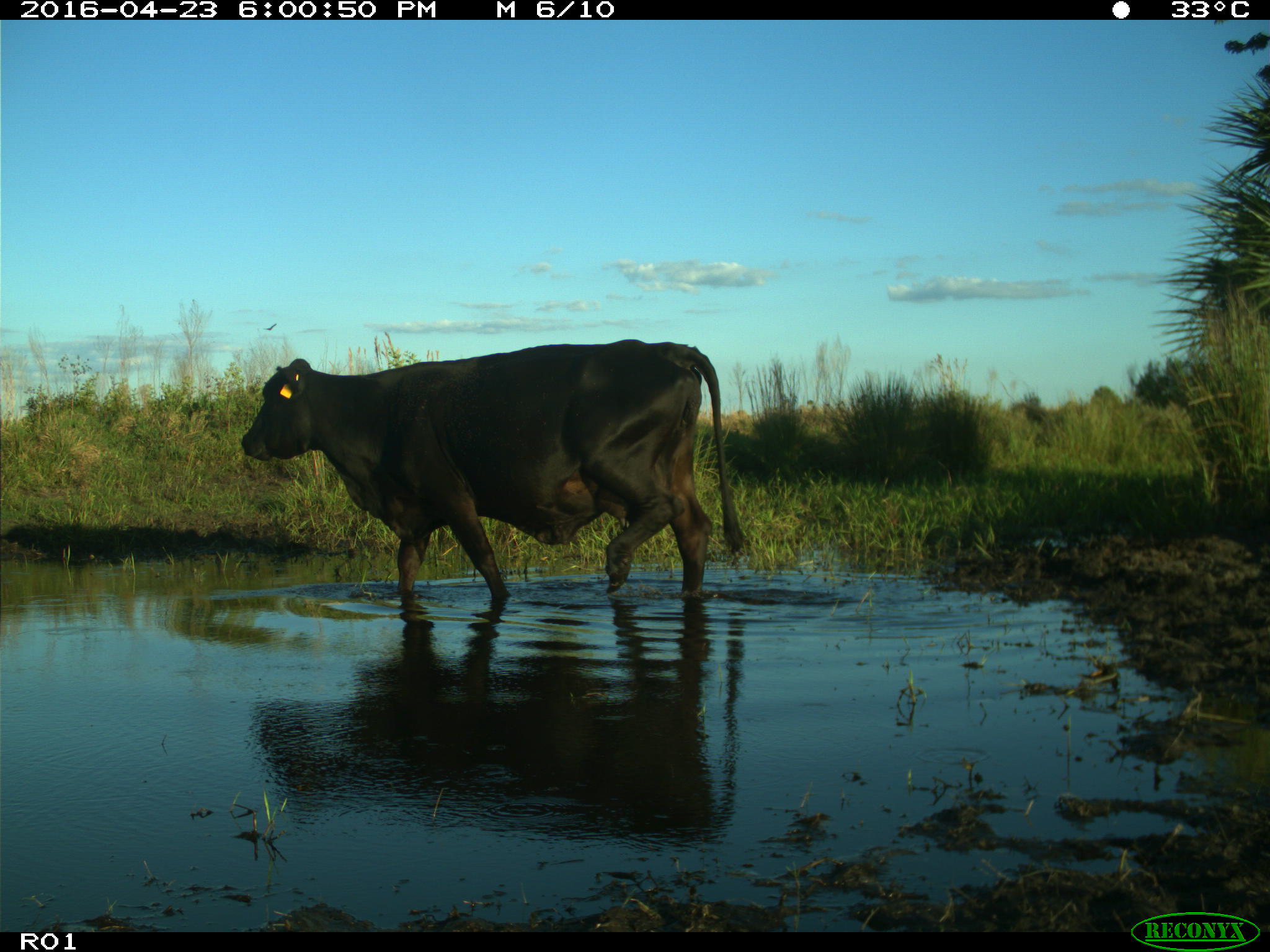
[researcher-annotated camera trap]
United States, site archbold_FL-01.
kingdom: Animalia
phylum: Chordata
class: Mammalia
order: Artiodactyla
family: Bovidae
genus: Bos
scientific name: Bos taurus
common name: domestic cow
Bos taurus (domestic cow).